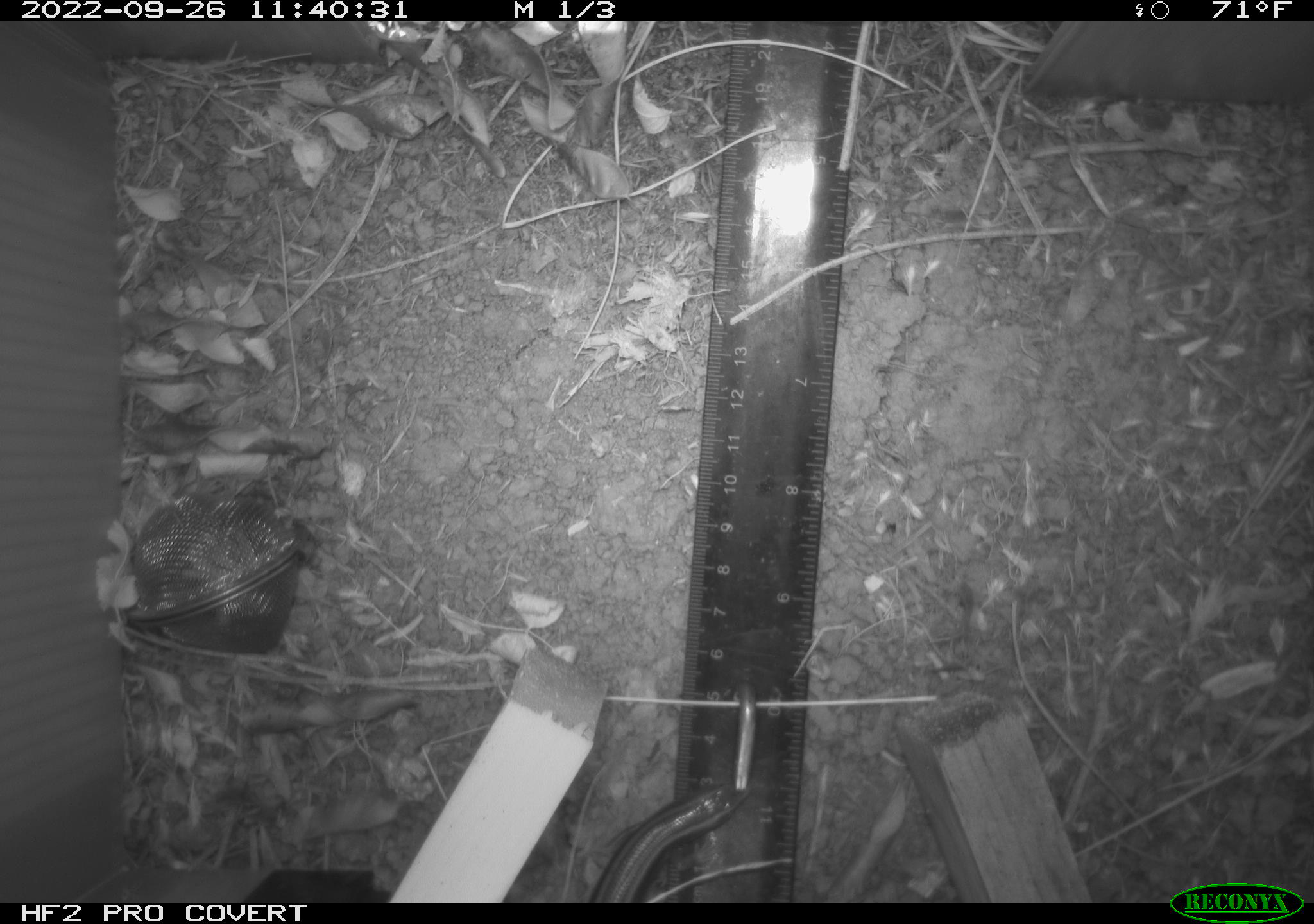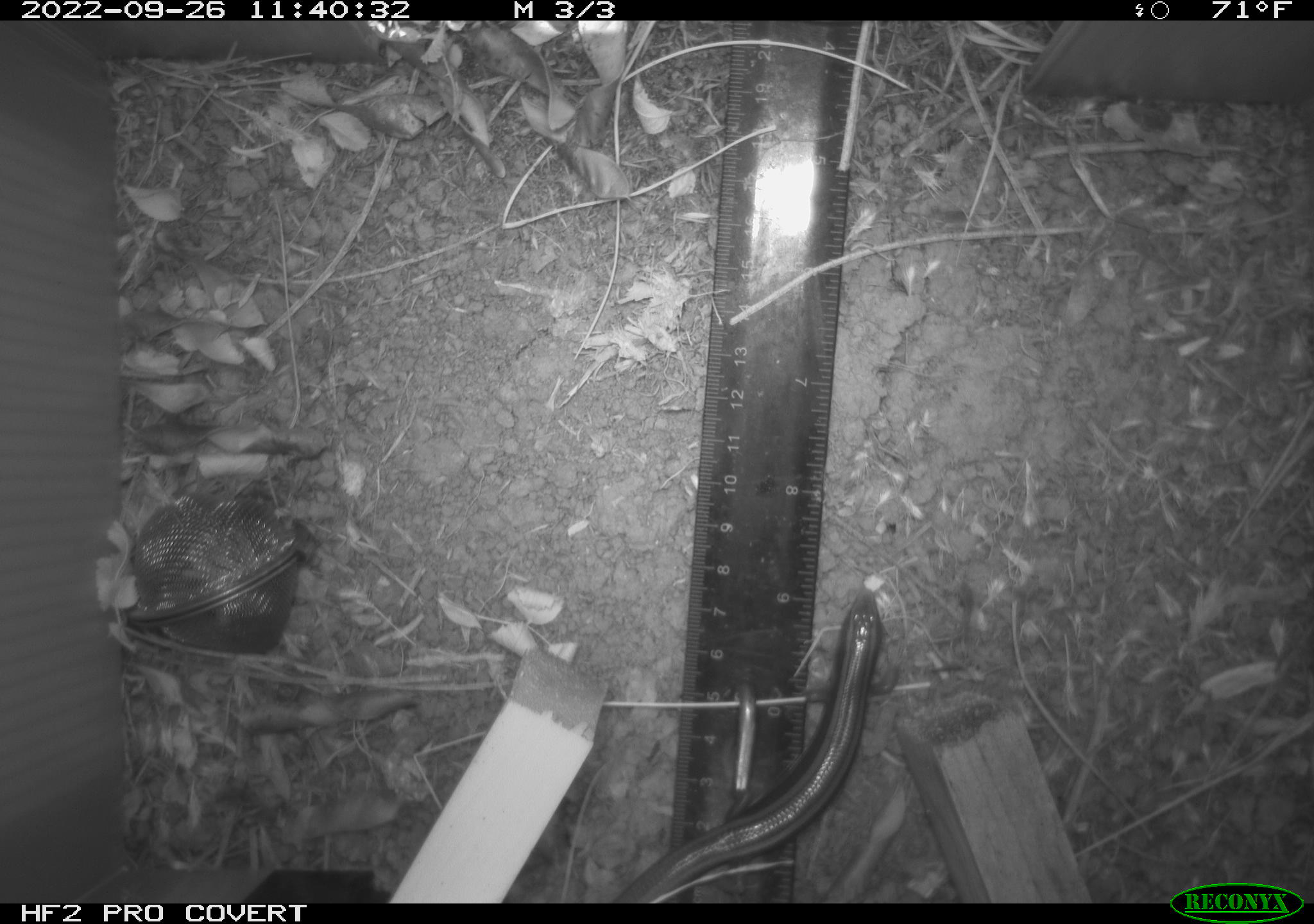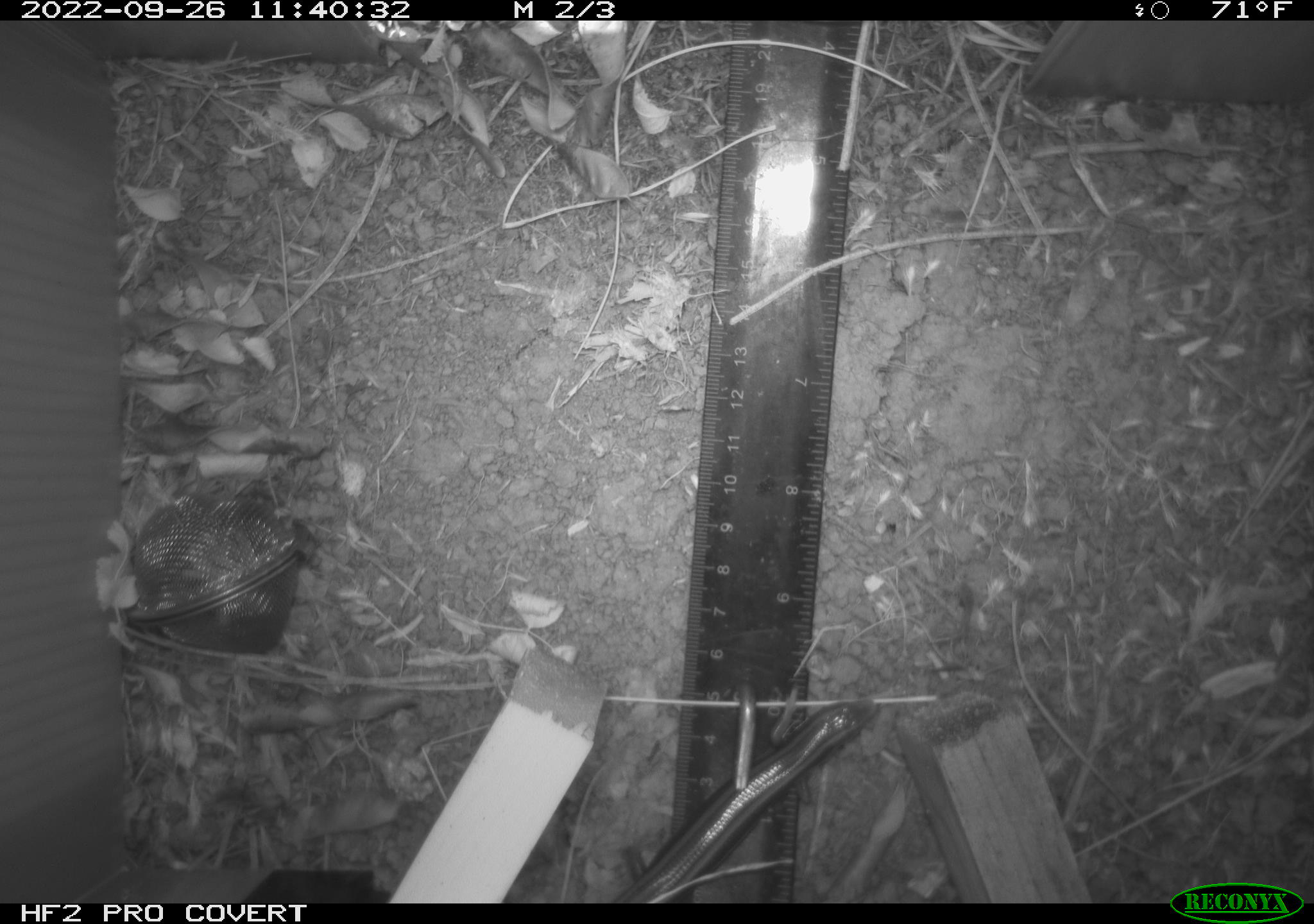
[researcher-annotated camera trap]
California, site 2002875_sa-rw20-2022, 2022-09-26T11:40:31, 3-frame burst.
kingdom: Animalia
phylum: Chordata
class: Reptilia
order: Squamata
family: Scincidae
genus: Plestiodon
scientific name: Plestiodon skiltonianus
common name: western skink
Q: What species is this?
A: Western skink (Plestiodon skiltonianus).